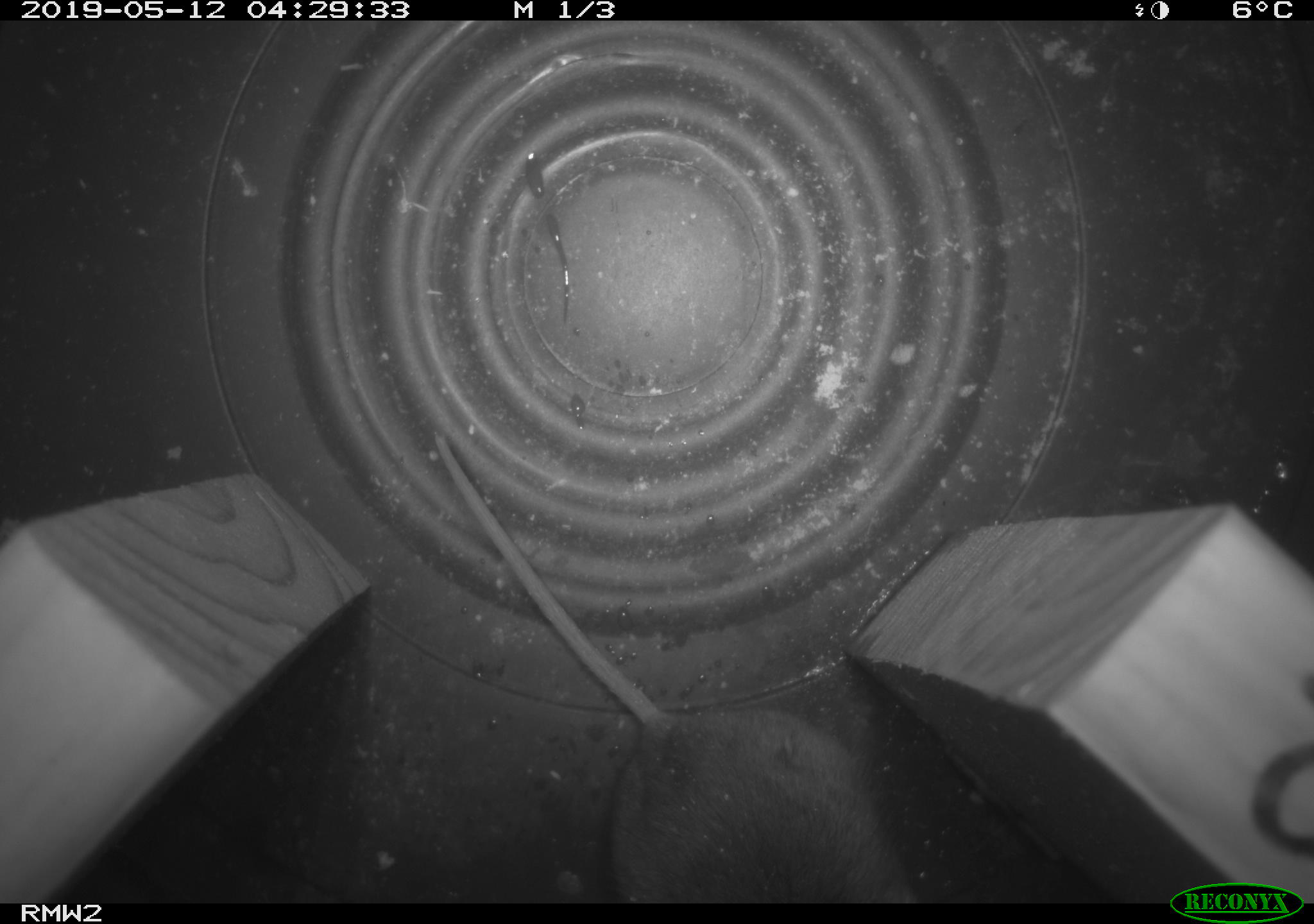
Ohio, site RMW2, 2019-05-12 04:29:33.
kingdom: Animalia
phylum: Chordata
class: Mammalia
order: Rodentia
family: Cricetidae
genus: Peromyscus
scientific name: Peromyscus leucopus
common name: white-footed mouse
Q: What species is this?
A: White-footed mouse (Peromyscus leucopus).